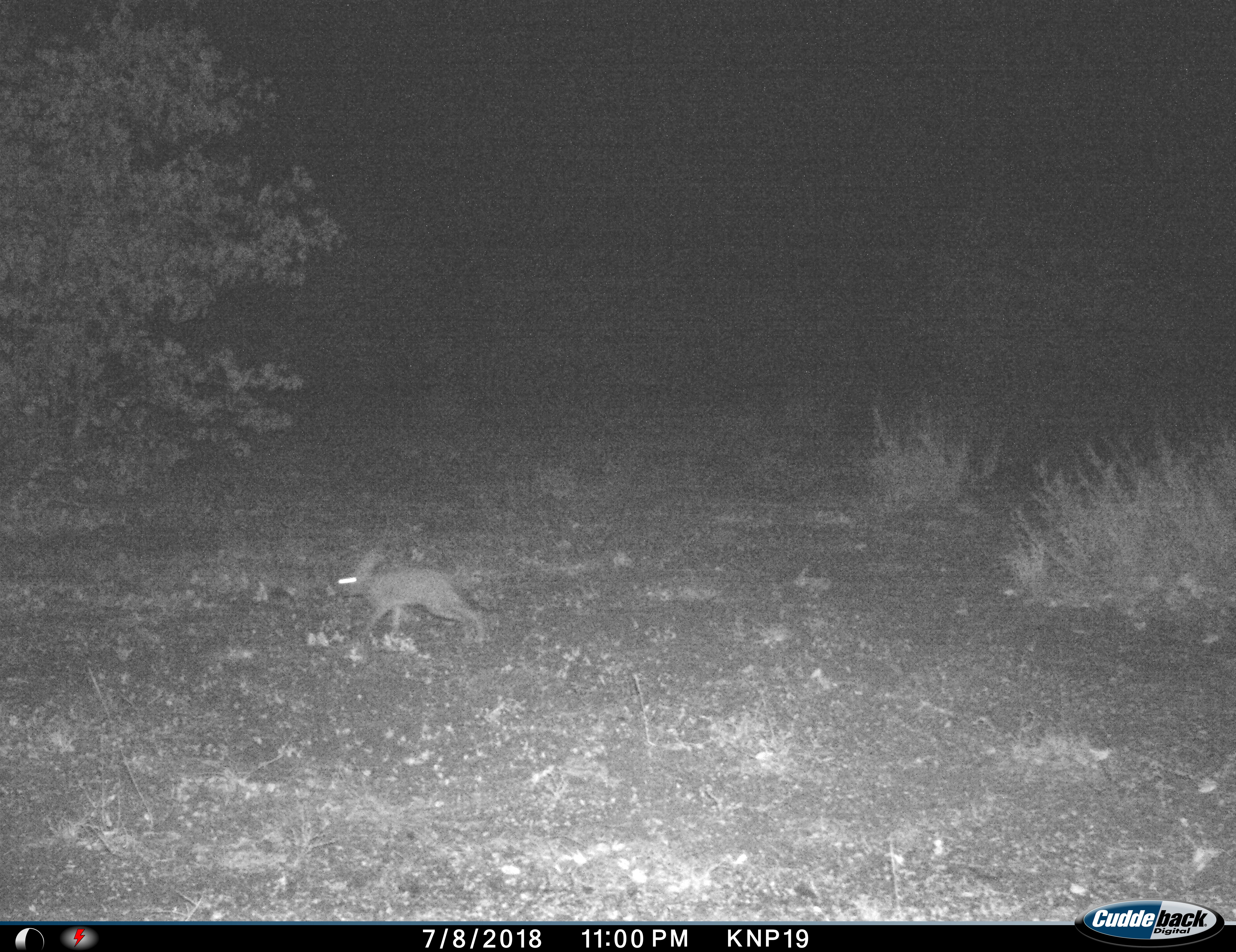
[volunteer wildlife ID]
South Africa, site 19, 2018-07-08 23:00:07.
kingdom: Animalia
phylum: Chordata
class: Mammalia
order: Lagomorpha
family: Leporidae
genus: Lepus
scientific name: Lepus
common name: hare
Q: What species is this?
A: Hare (Lepus).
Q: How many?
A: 1.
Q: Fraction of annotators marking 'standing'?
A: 0%.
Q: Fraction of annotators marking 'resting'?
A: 0%.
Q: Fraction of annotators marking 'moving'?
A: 100%.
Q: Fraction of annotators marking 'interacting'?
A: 0%.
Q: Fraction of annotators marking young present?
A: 0%.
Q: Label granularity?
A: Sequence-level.